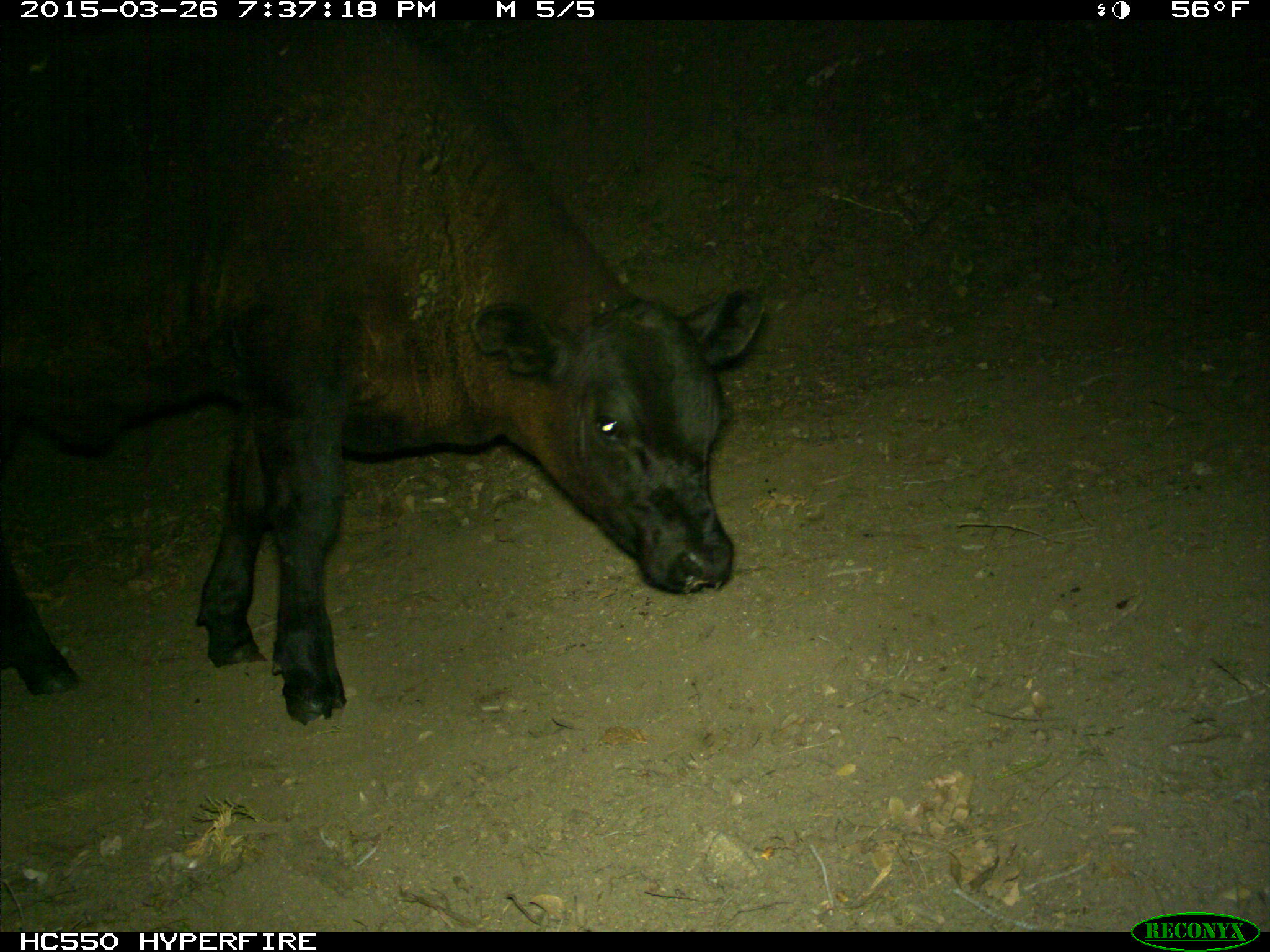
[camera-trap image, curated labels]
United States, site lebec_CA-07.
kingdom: Animalia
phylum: Chordata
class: Mammalia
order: Artiodactyla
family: Bovidae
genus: Bos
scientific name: Bos taurus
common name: domestic cow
Bos taurus (domestic cow).